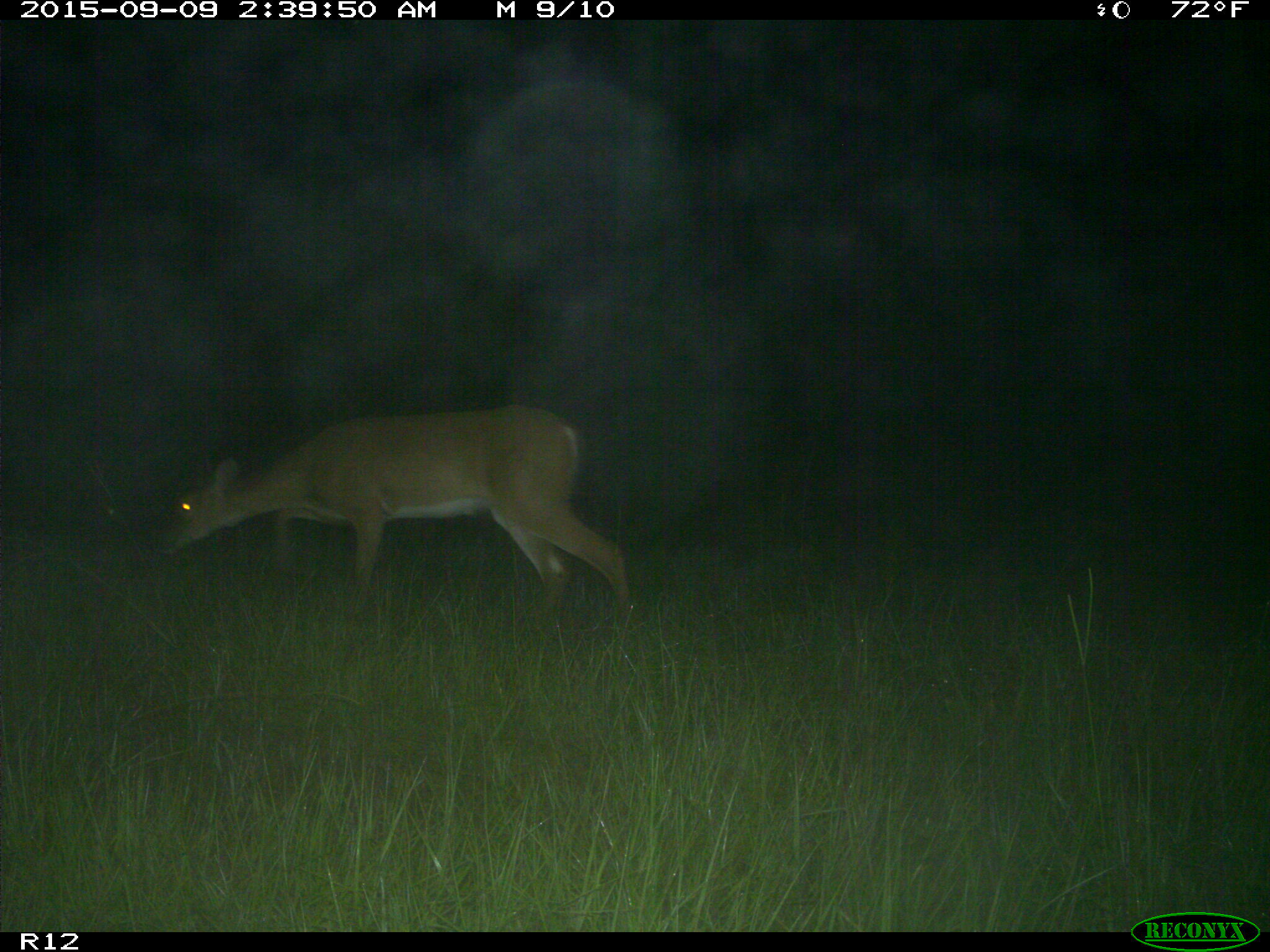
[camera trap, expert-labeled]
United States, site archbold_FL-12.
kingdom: Animalia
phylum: Chordata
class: Mammalia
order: Artiodactyla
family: Cervidae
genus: Odocoileus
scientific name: Odocoileus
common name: deer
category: unidentified deer